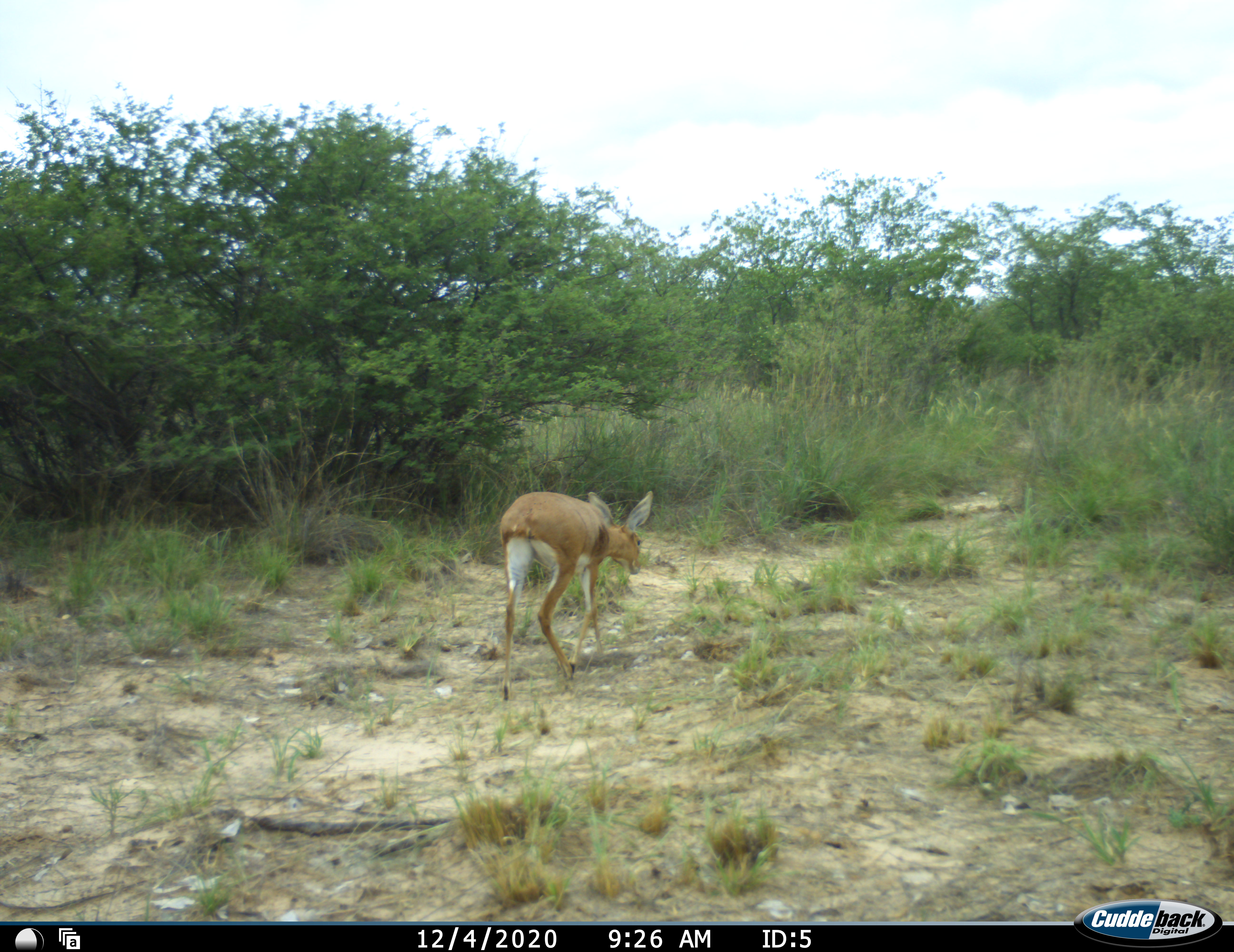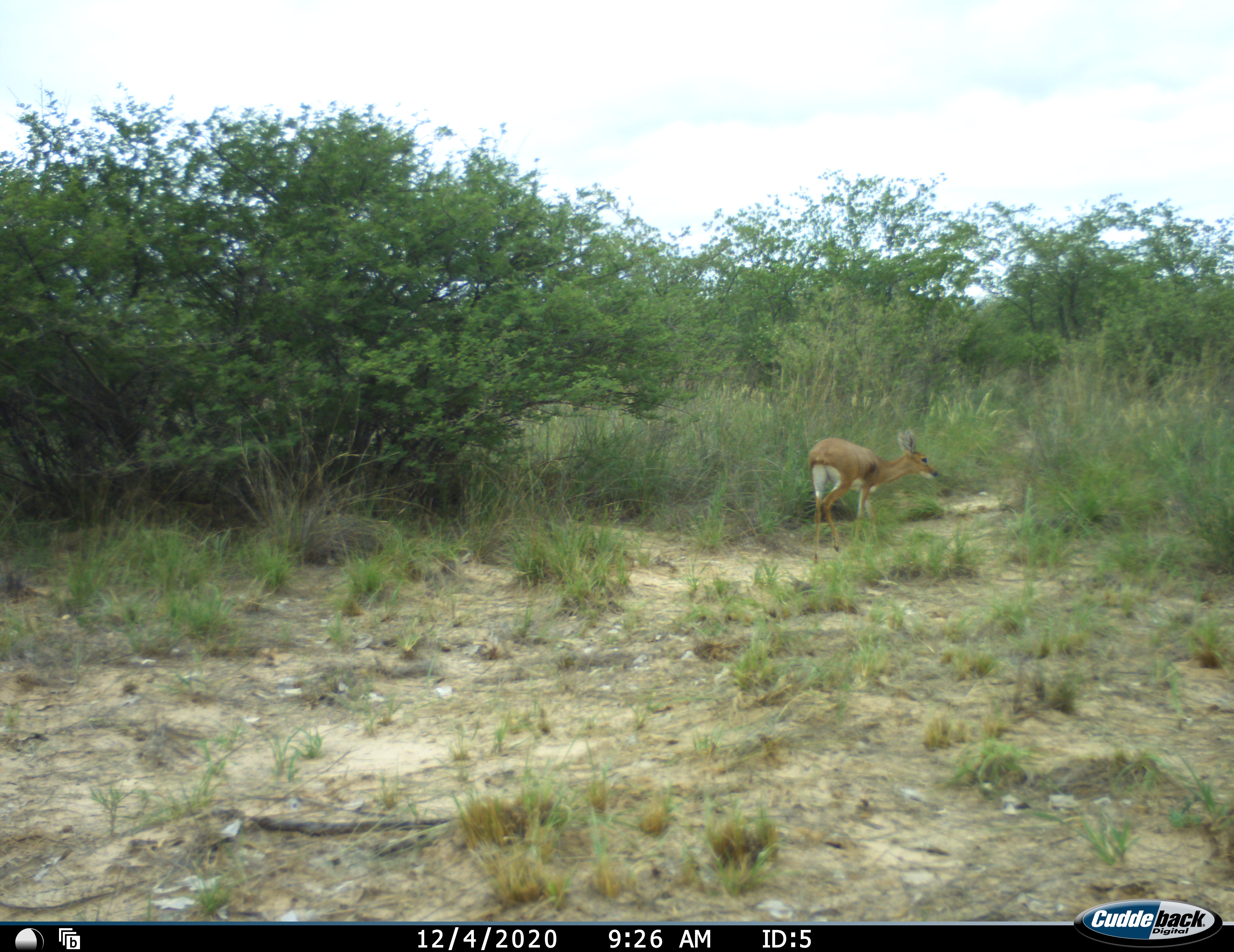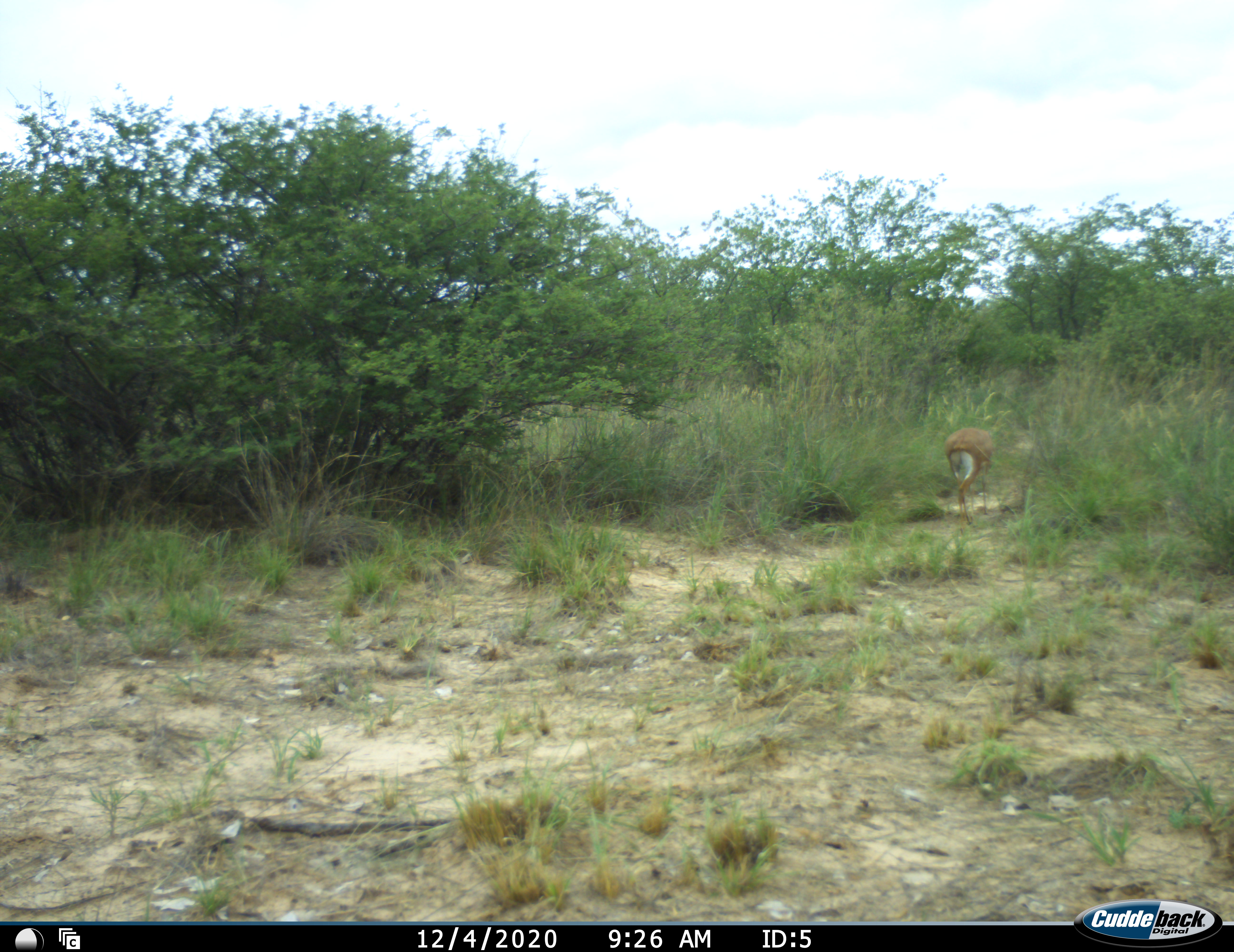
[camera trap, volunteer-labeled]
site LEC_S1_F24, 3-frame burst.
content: unidentified animal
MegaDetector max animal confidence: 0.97